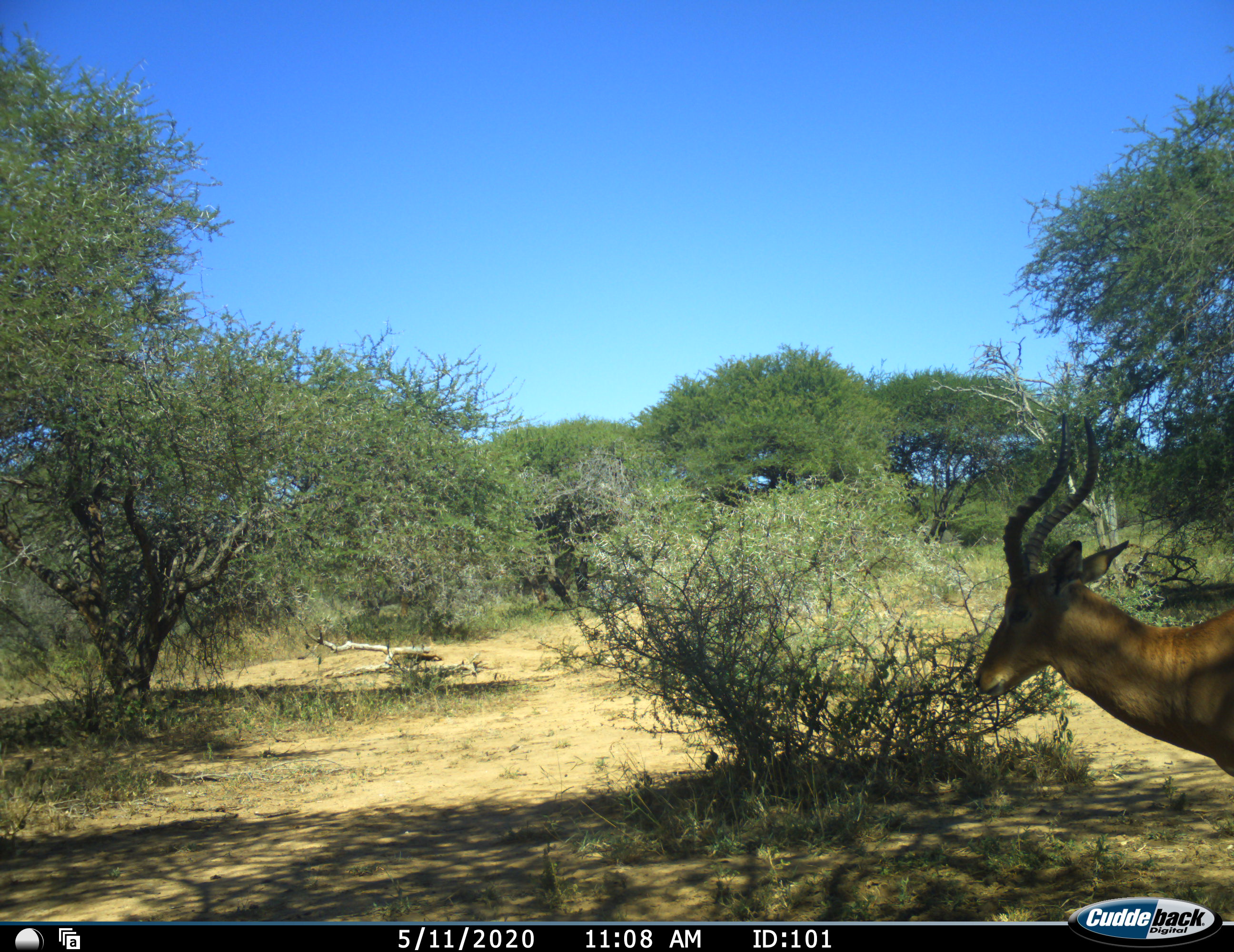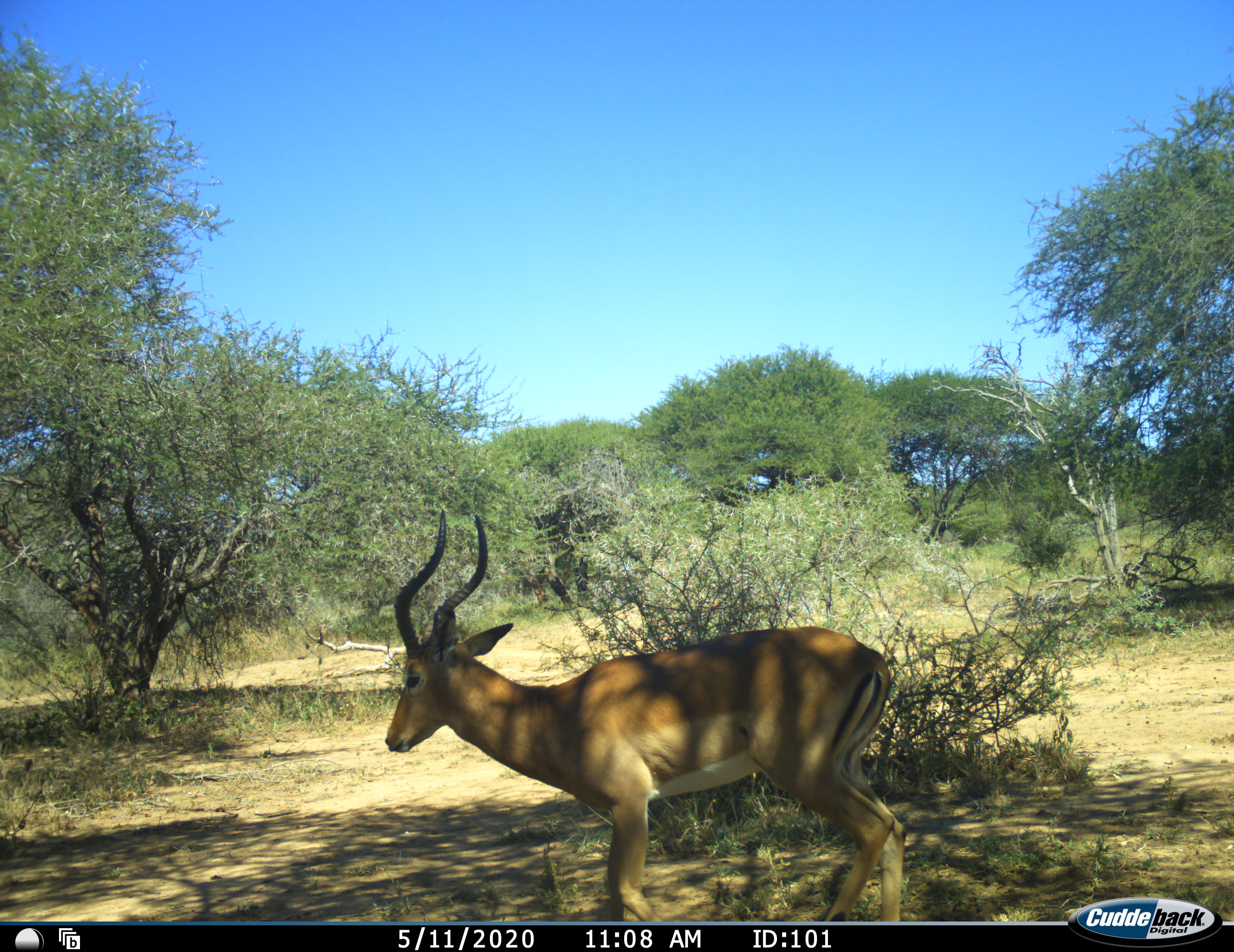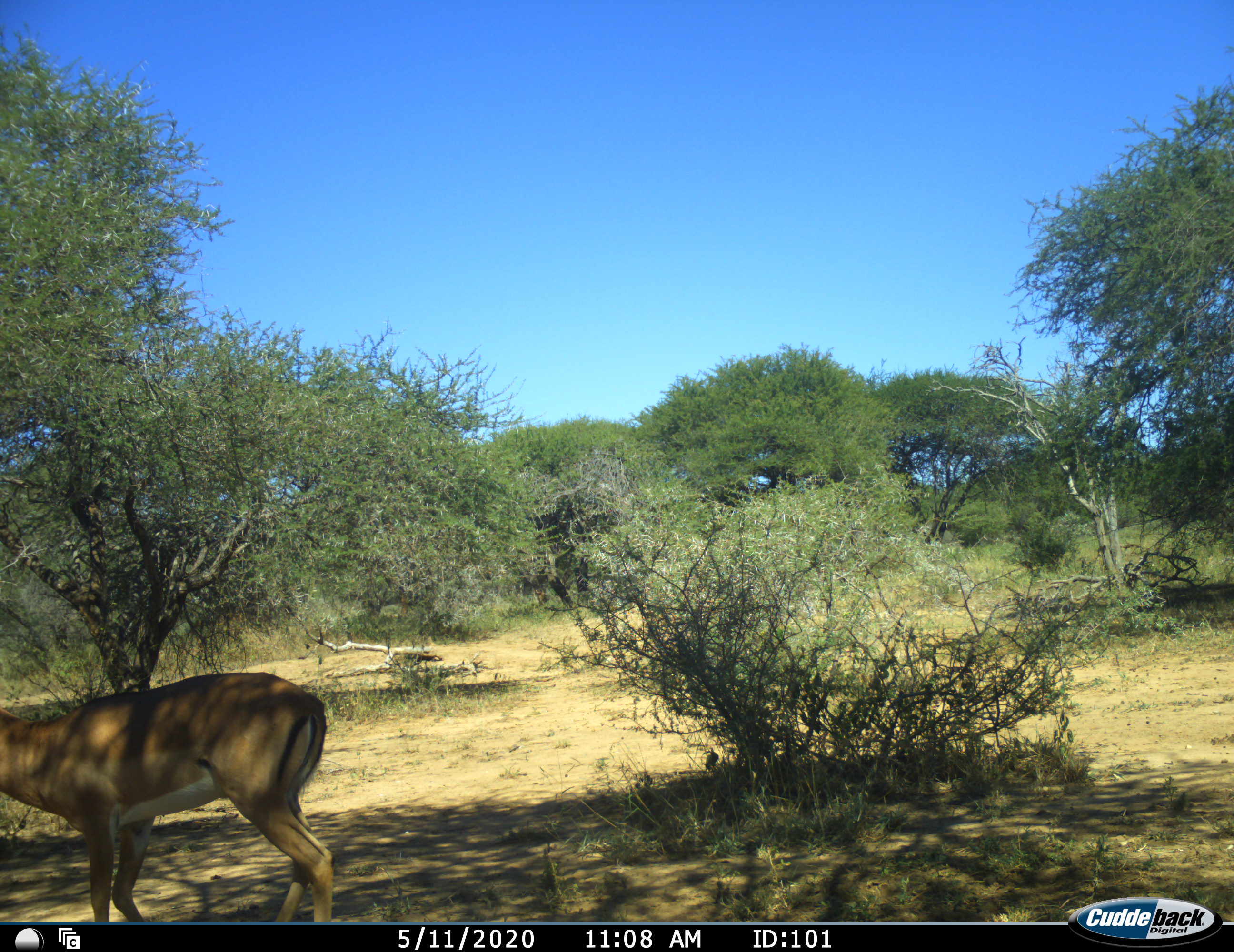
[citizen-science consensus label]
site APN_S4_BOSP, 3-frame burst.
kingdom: Animalia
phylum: Chordata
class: Mammalia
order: Artiodactyla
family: Bovidae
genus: Aepyceros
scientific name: Aepyceros melampus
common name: impala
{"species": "impala (Aepyceros melampus)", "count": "1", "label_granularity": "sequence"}